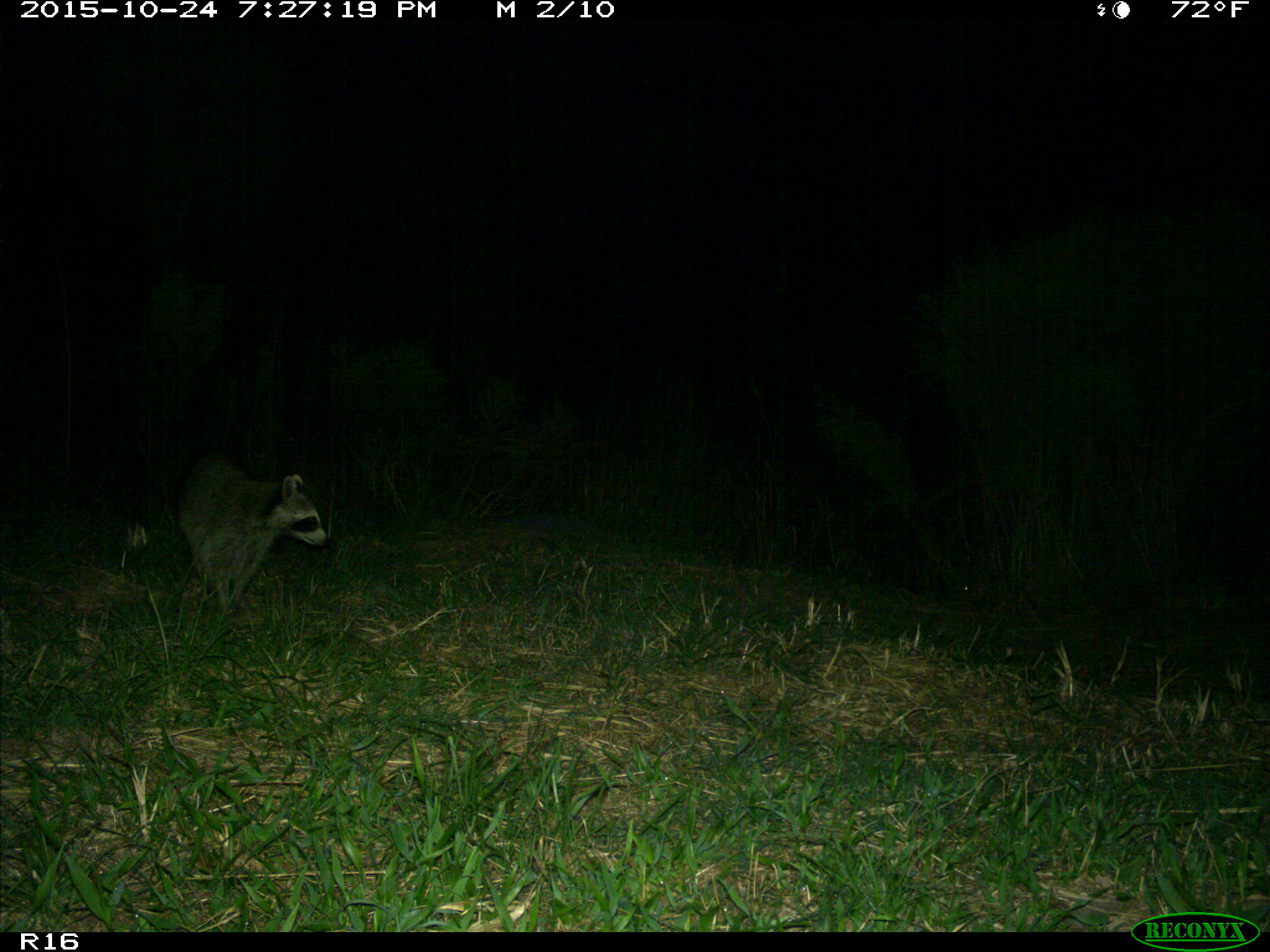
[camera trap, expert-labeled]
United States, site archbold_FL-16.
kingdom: Animalia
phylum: Chordata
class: Mammalia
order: Carnivora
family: Procyonidae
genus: Procyon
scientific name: Procyon lotor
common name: common raccoon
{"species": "Procyon lotor (common raccoon)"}